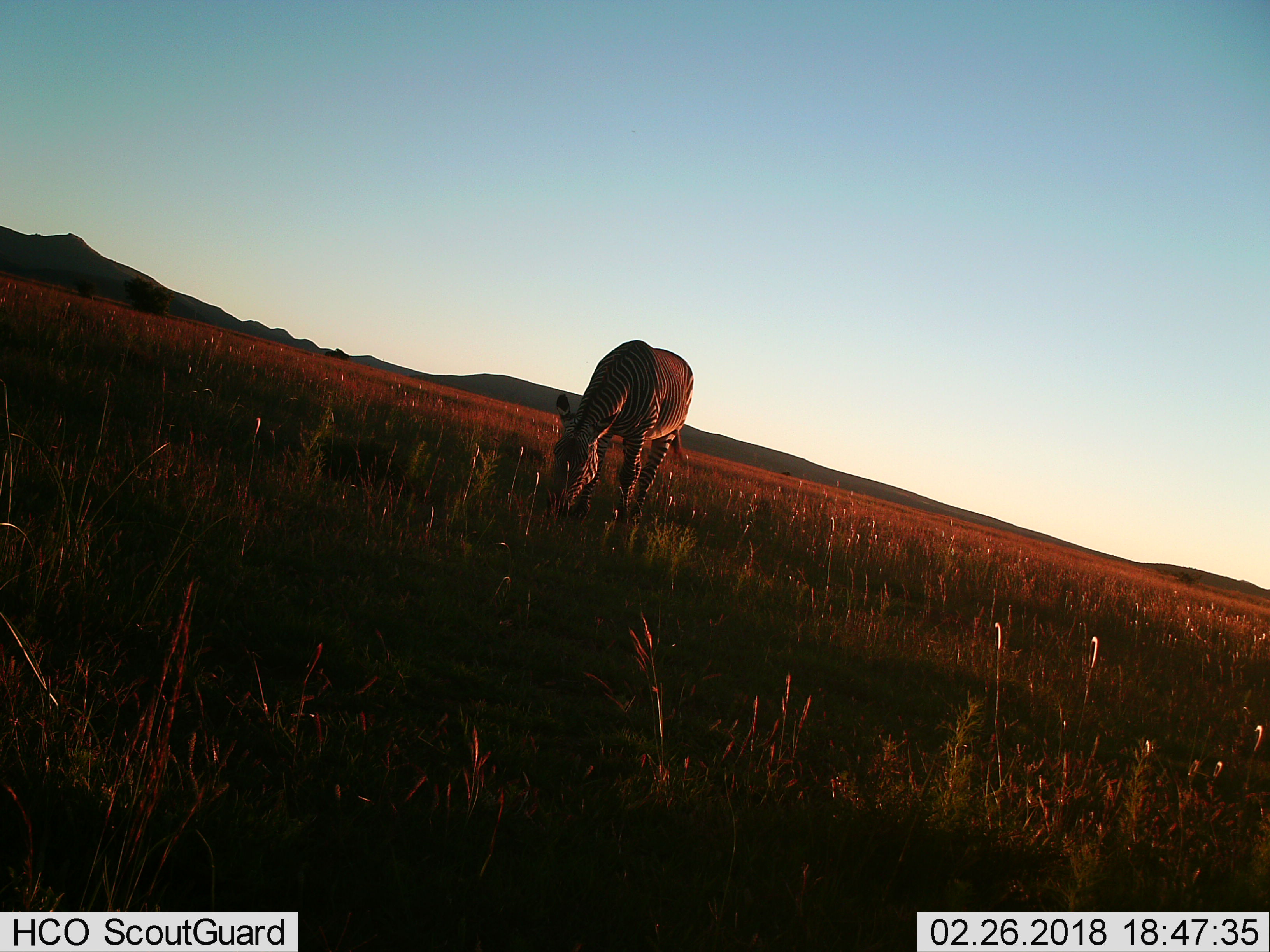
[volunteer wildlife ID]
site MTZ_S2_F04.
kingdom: Animalia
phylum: Chordata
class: Mammalia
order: Perissodactyla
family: Equidae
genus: Equus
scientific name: Equus zebra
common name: mountain zebra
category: zebramountain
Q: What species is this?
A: Zebramountain (mountain zebra) (Equus zebra).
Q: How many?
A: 1.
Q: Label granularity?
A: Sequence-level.